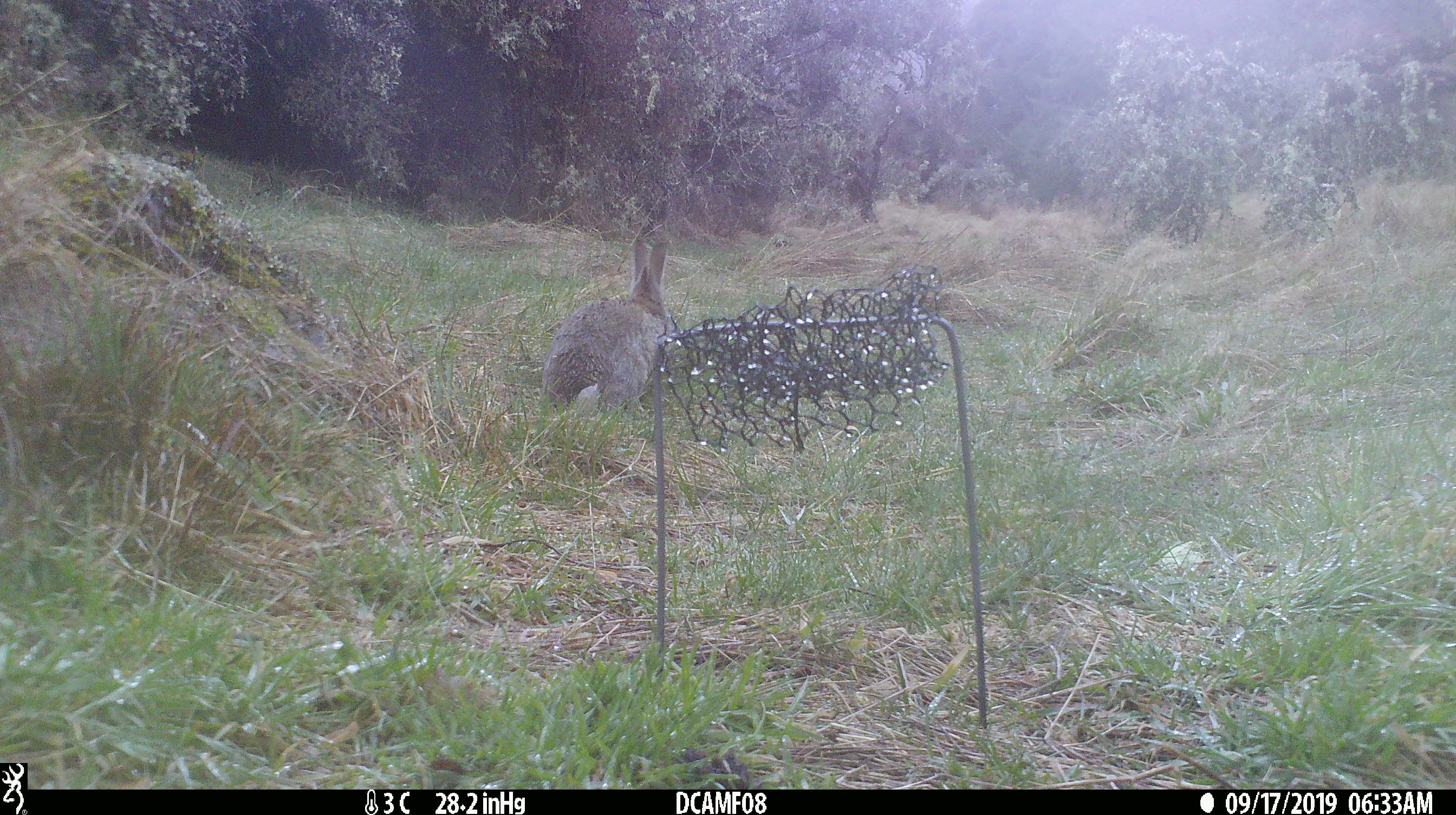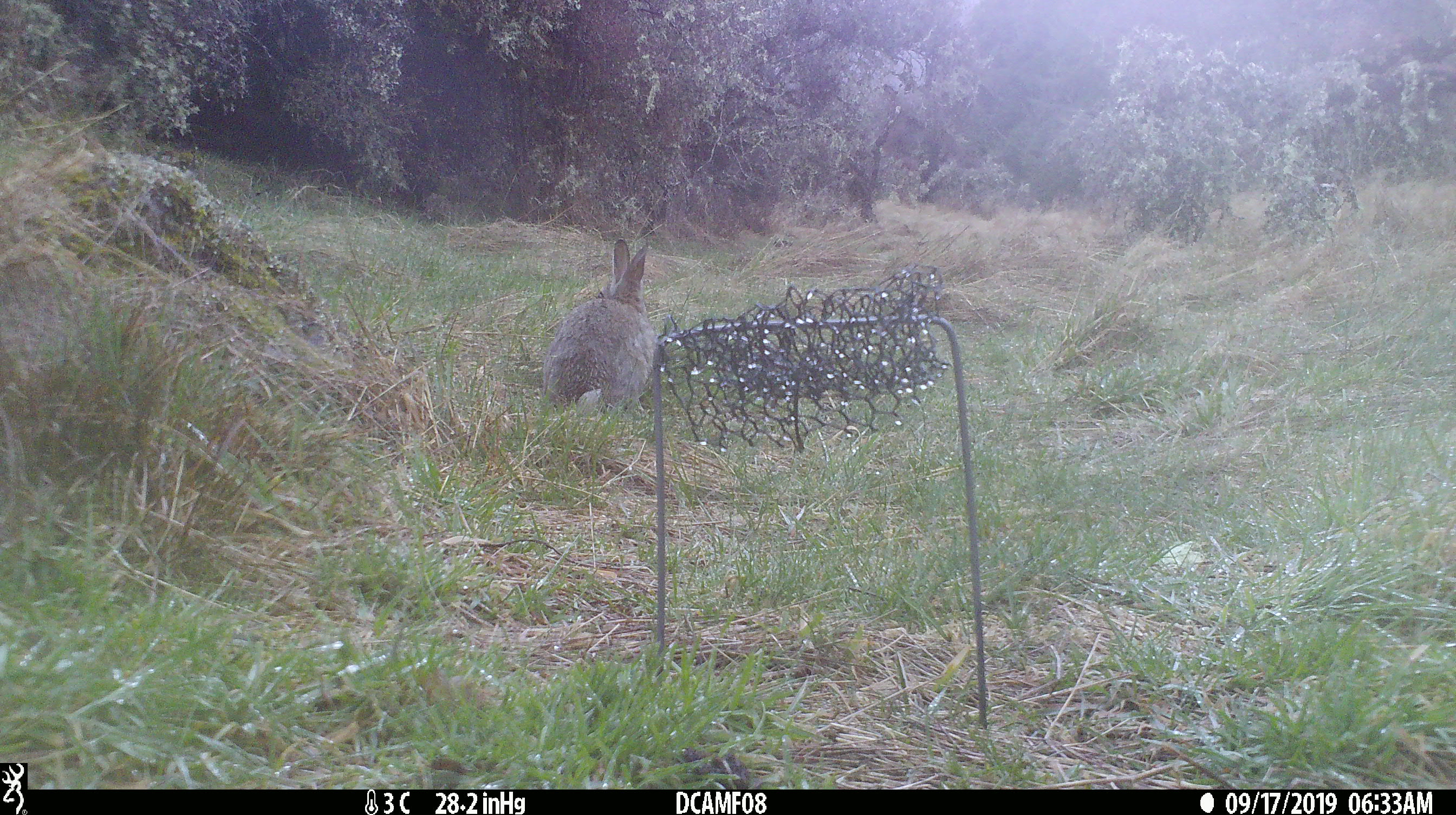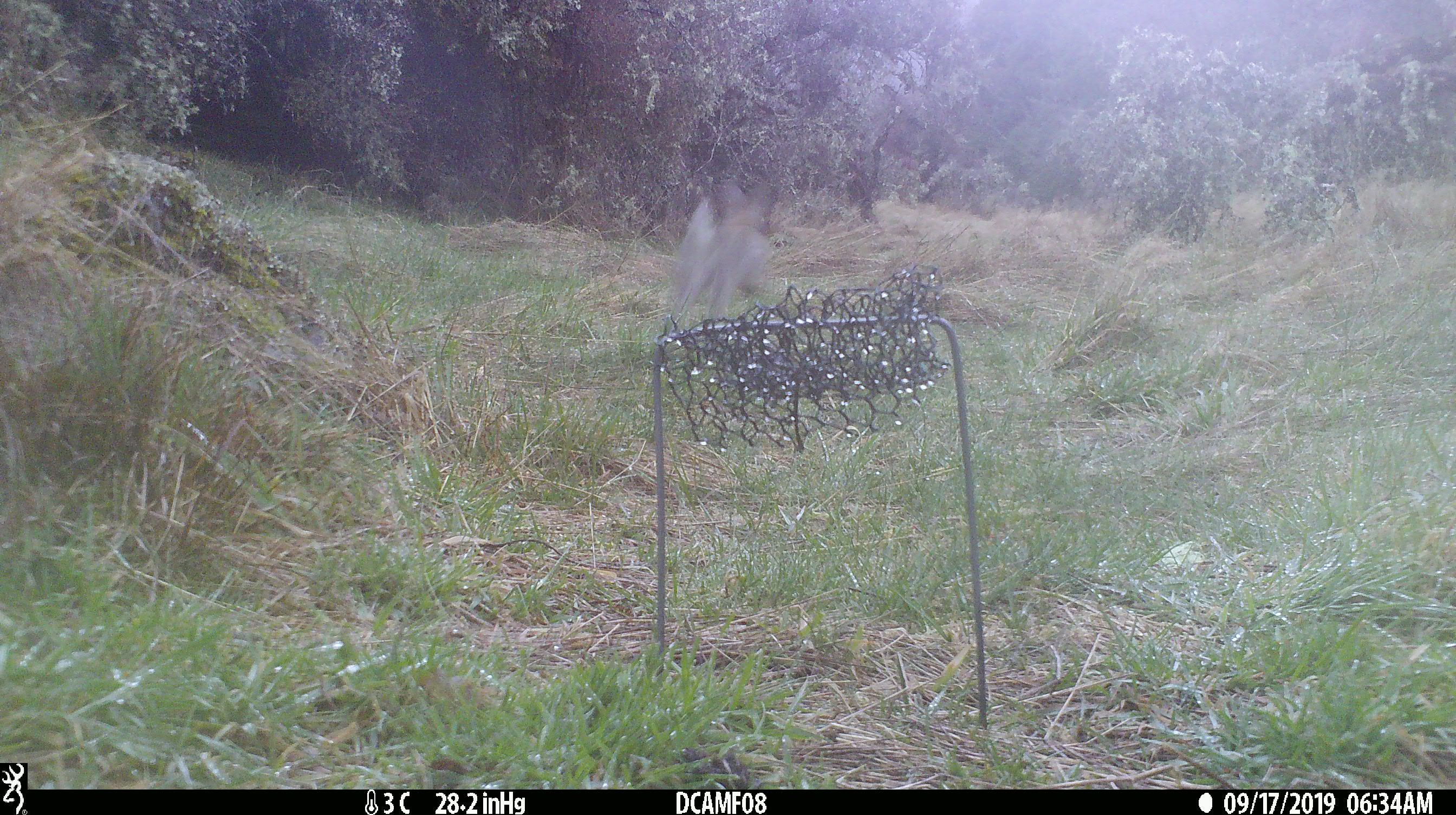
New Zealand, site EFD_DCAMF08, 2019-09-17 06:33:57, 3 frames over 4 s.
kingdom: Animalia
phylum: Chordata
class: Mammalia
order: Lagomorpha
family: Leporidae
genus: Oryctolagus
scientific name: Oryctolagus cuniculus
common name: european rabbit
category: rabbit